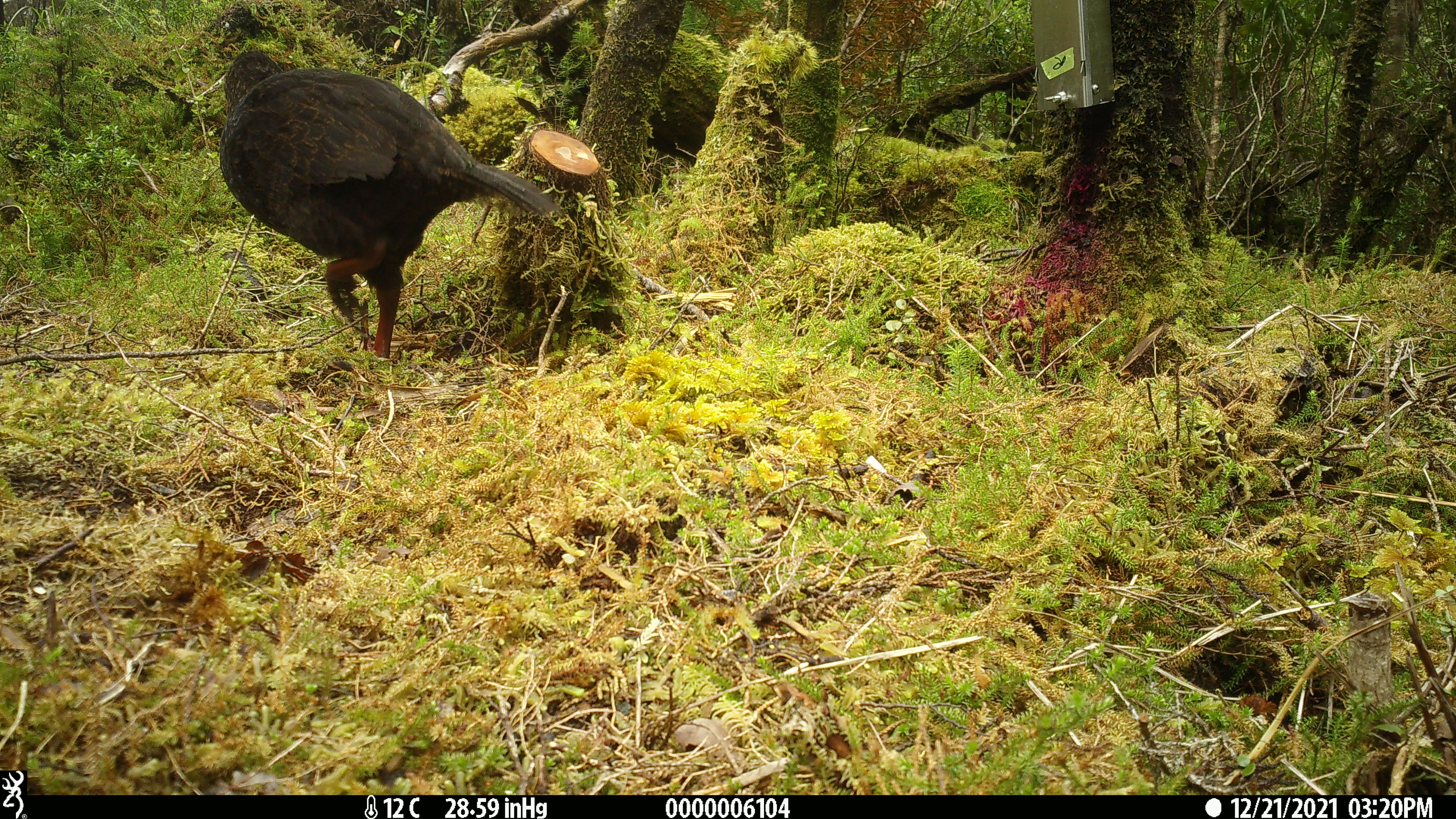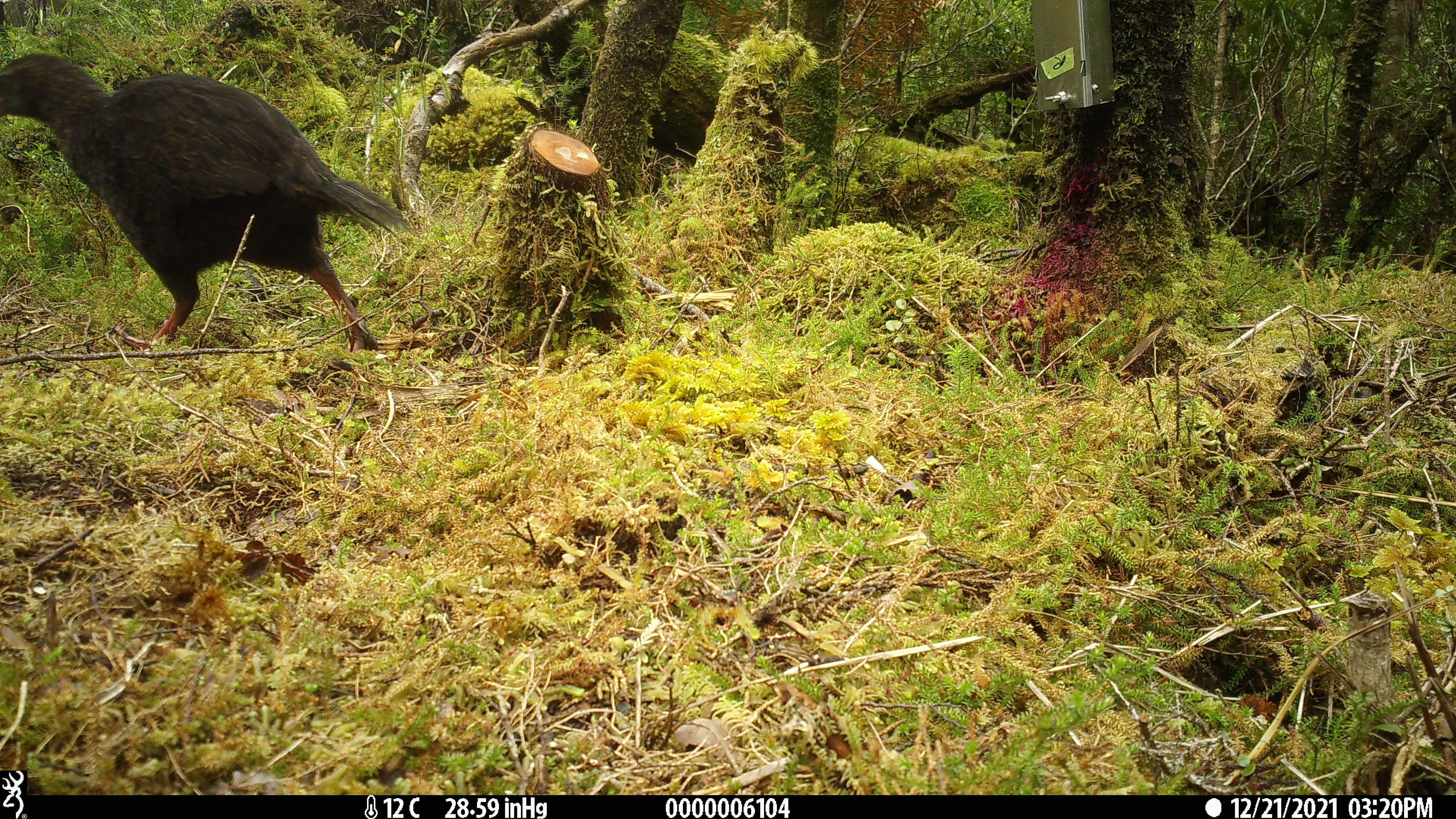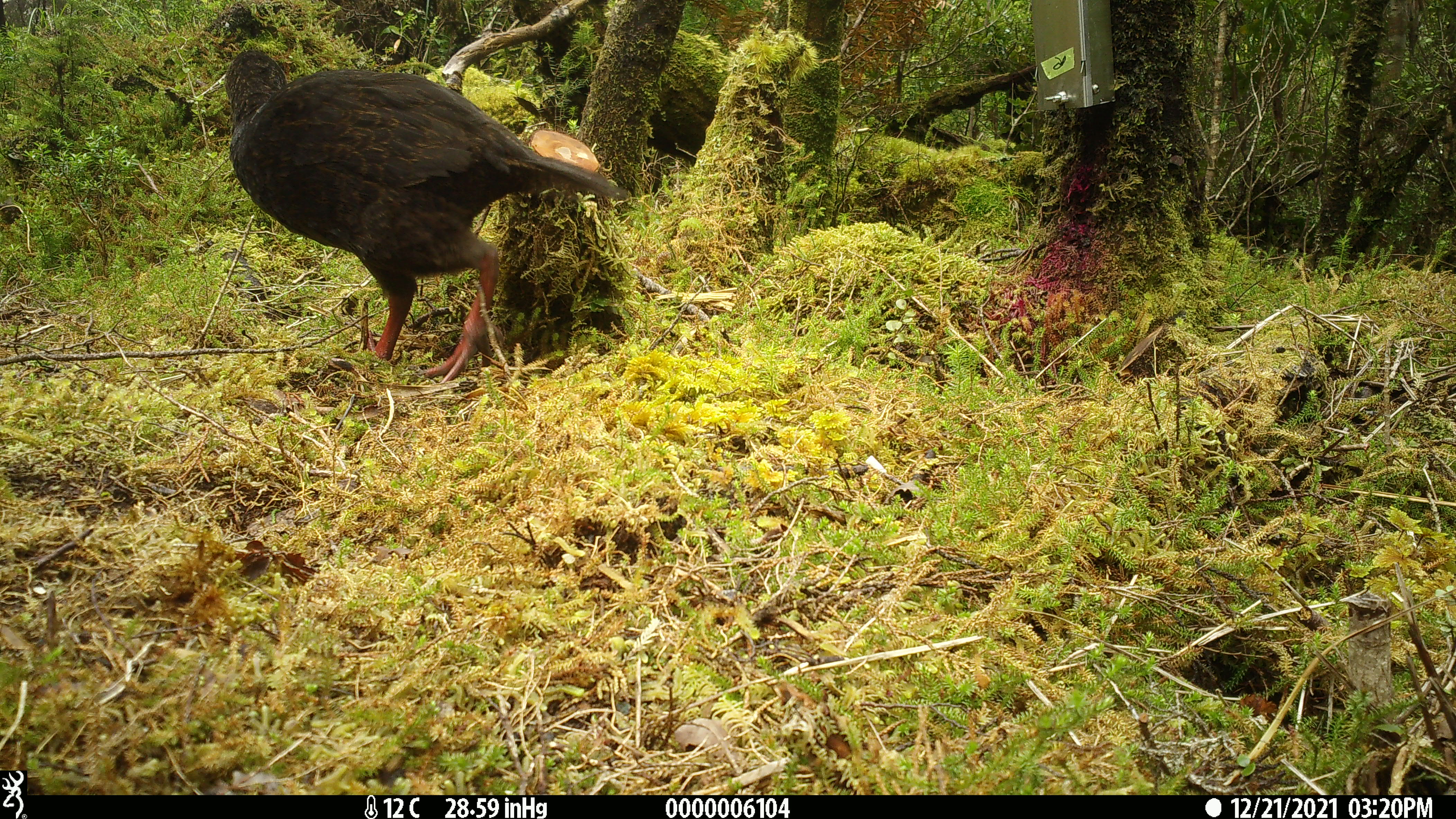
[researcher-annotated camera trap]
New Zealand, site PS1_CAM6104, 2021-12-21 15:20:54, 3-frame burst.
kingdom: Animalia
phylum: Chordata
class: Aves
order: Gruiformes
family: Rallidae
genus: Gallirallus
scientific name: Gallirallus australis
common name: weka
Weka (Gallirallus australis).